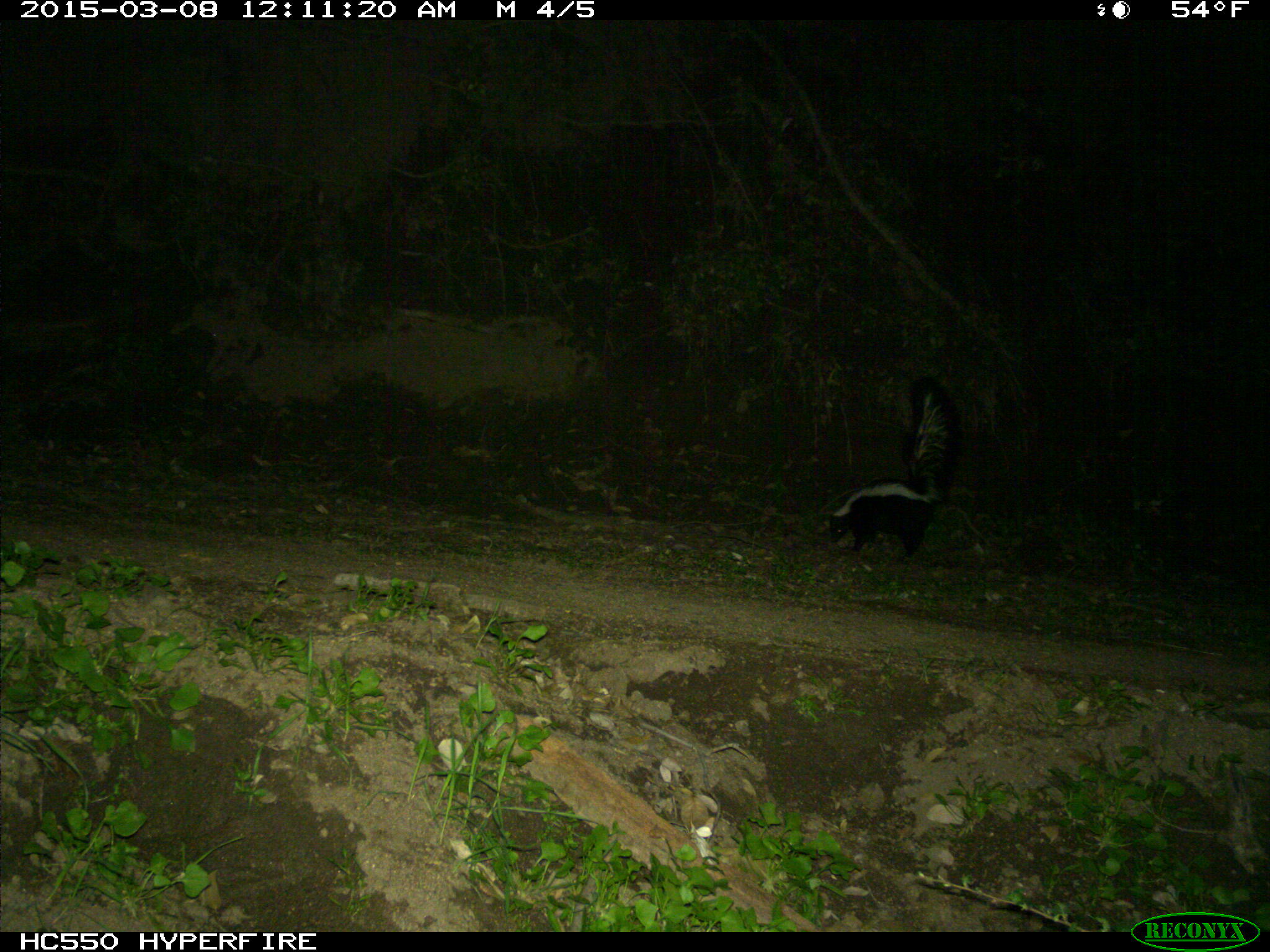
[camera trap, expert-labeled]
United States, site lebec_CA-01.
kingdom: Animalia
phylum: Chordata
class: Mammalia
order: Carnivora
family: Mephitidae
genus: Mephitis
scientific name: Mephitis mephitis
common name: striped skunk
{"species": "Mephitis mephitis (striped skunk)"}